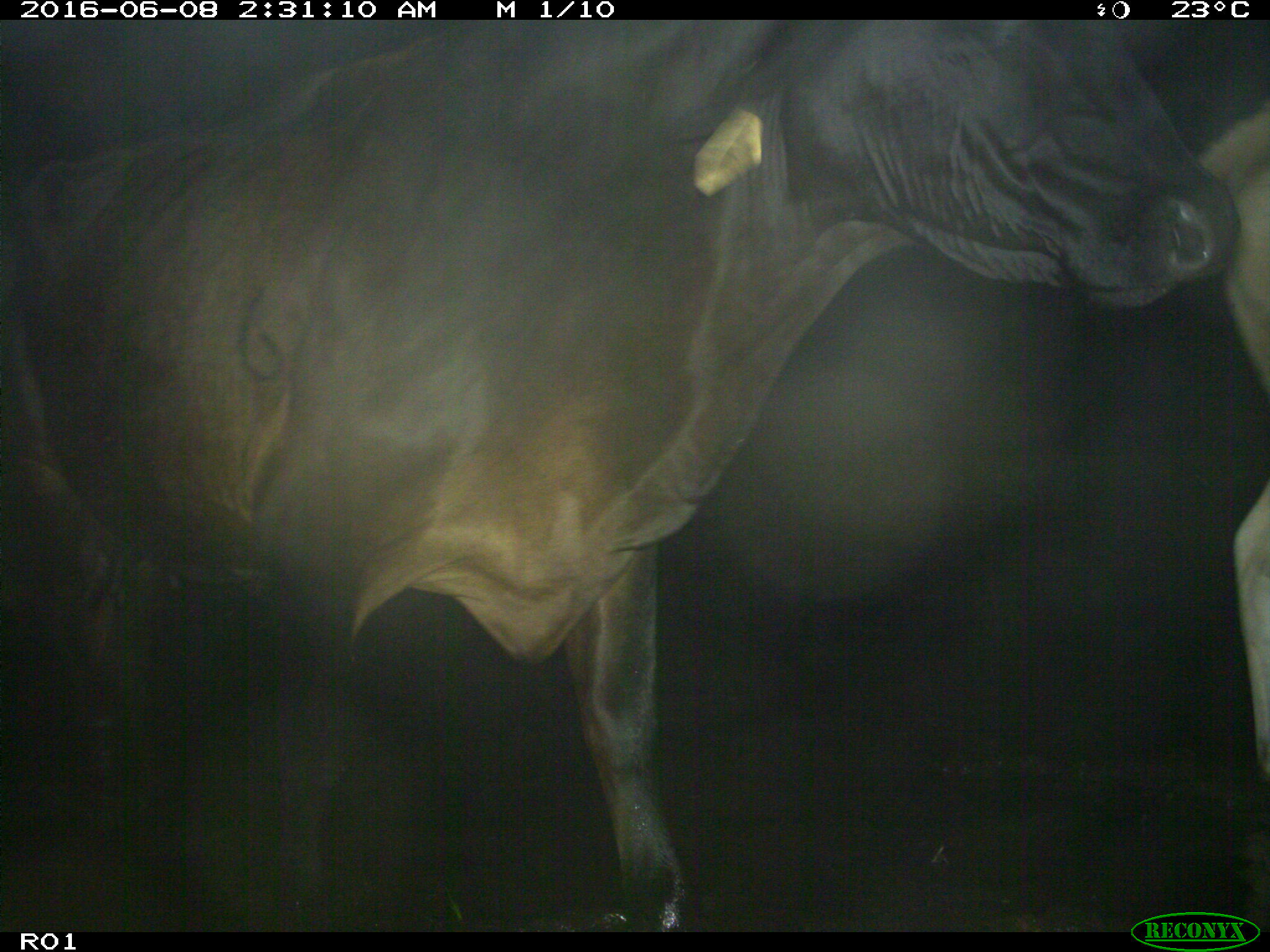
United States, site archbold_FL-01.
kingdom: Animalia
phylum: Chordata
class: Mammalia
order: Artiodactyla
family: Bovidae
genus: Bos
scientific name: Bos taurus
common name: domestic cow